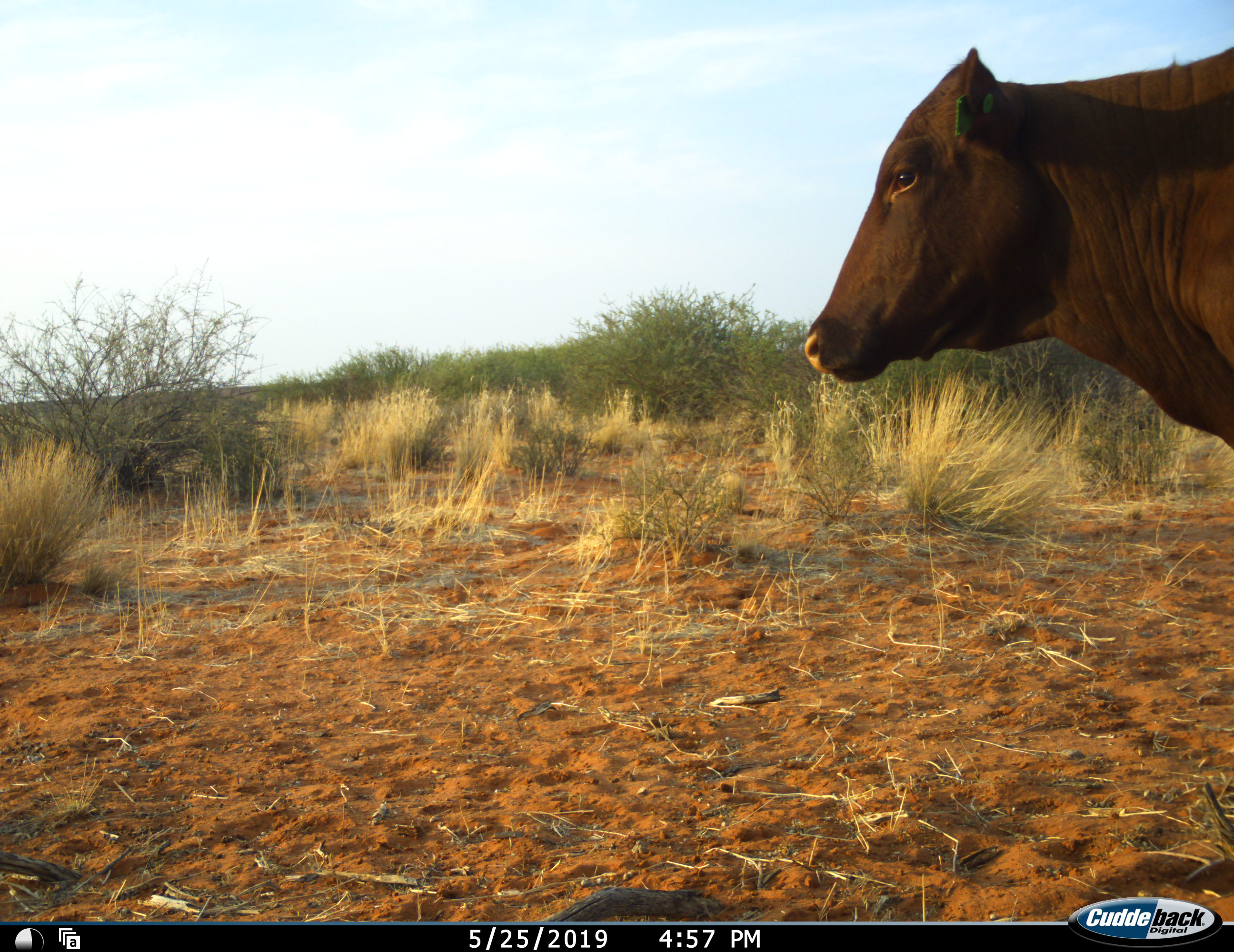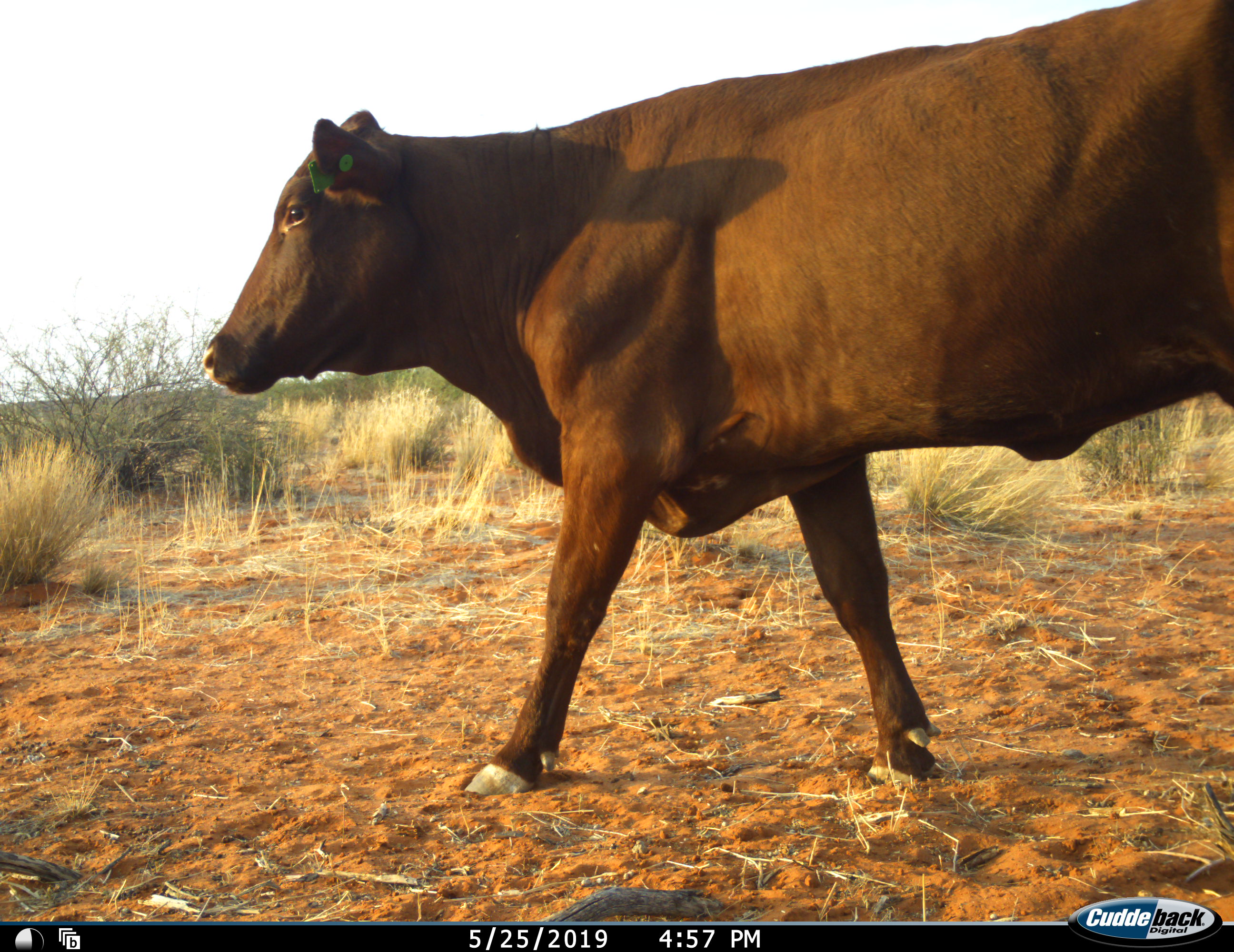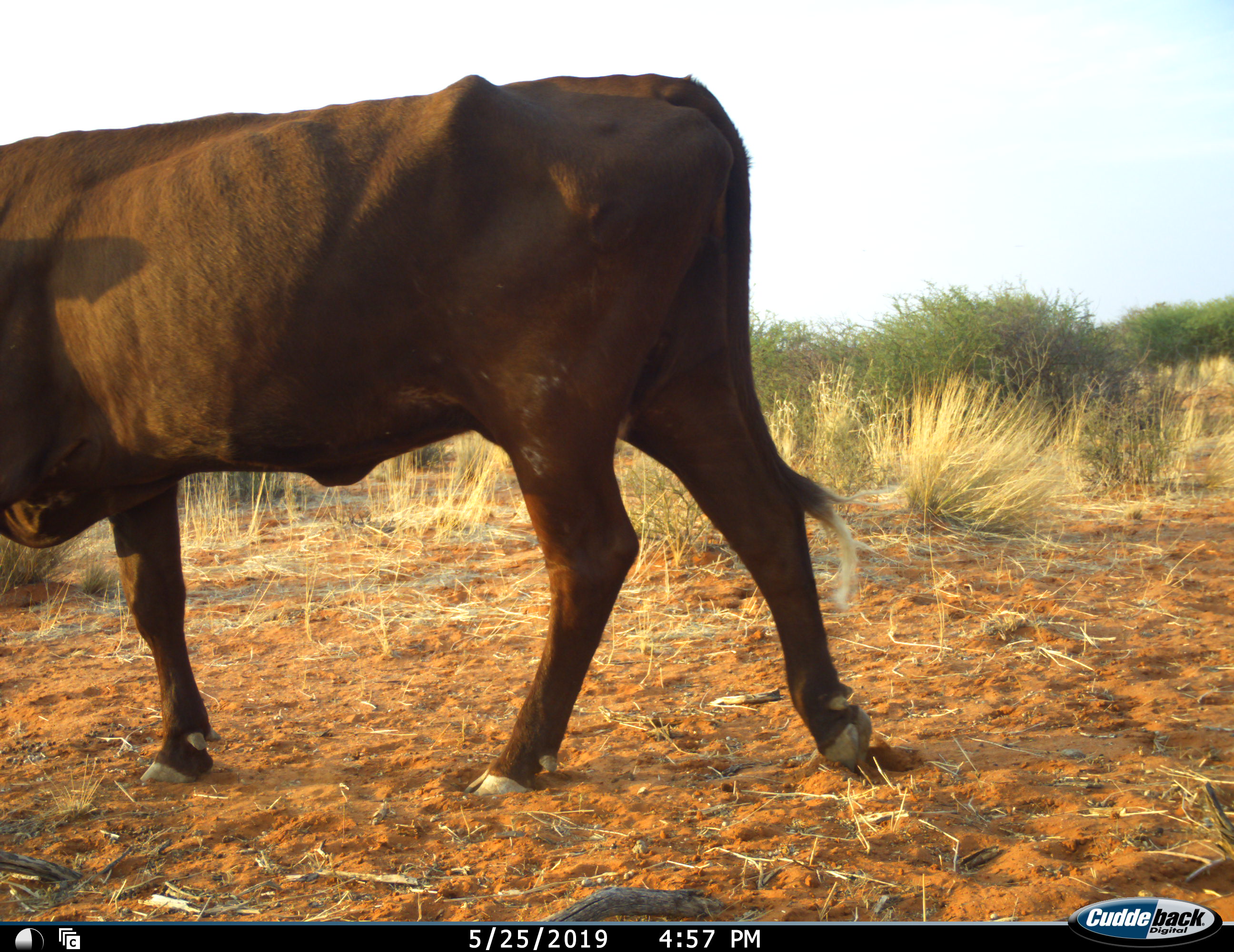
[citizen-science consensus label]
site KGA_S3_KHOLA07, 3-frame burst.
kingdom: Animalia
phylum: Chordata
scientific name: Vertebrata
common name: domestic animal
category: domesticanimal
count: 1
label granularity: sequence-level